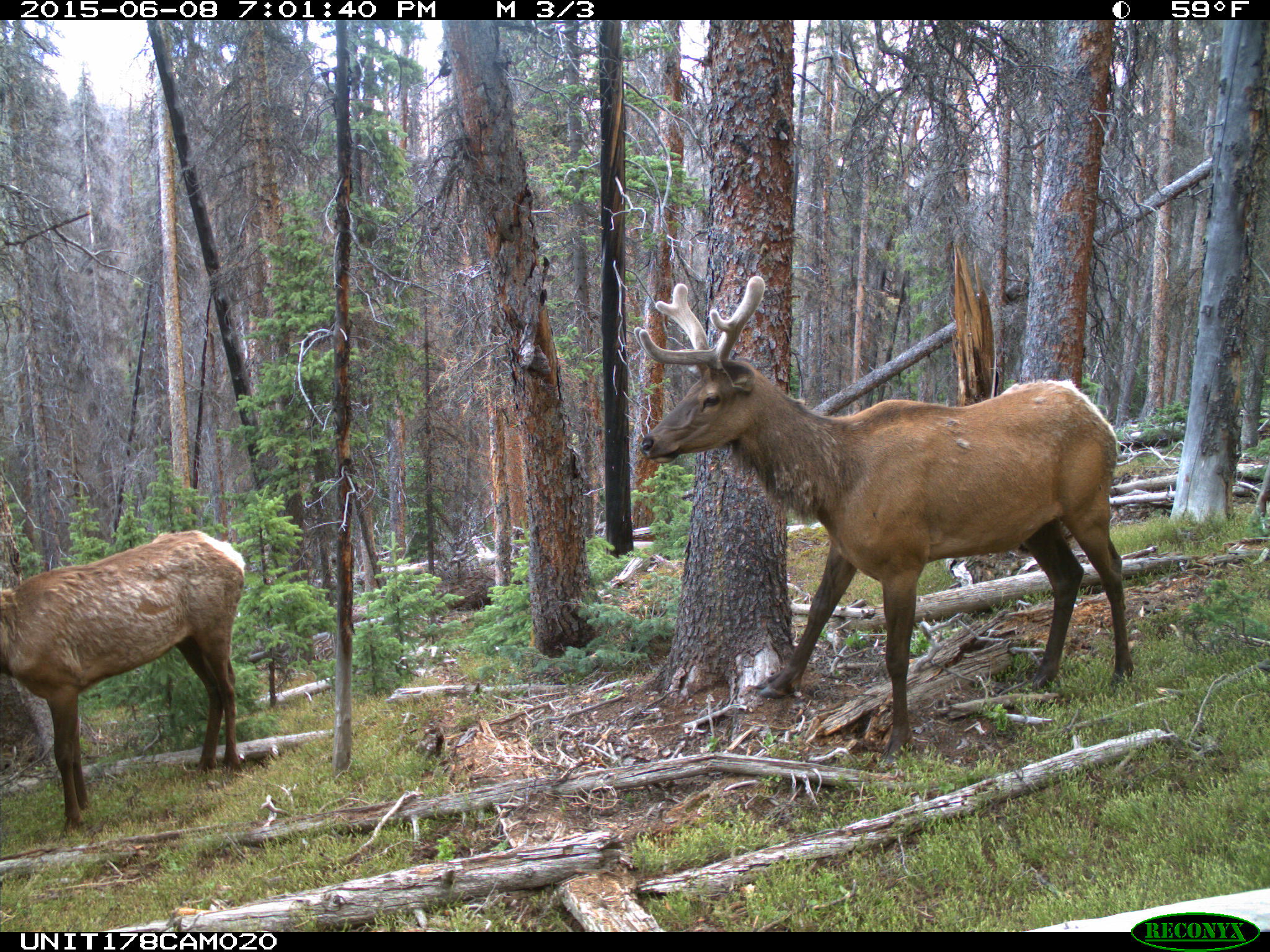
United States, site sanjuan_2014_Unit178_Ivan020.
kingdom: Animalia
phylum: Chordata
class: Mammalia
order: Artiodactyla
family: Cervidae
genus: Cervus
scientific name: Cervus elaphus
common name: red deer